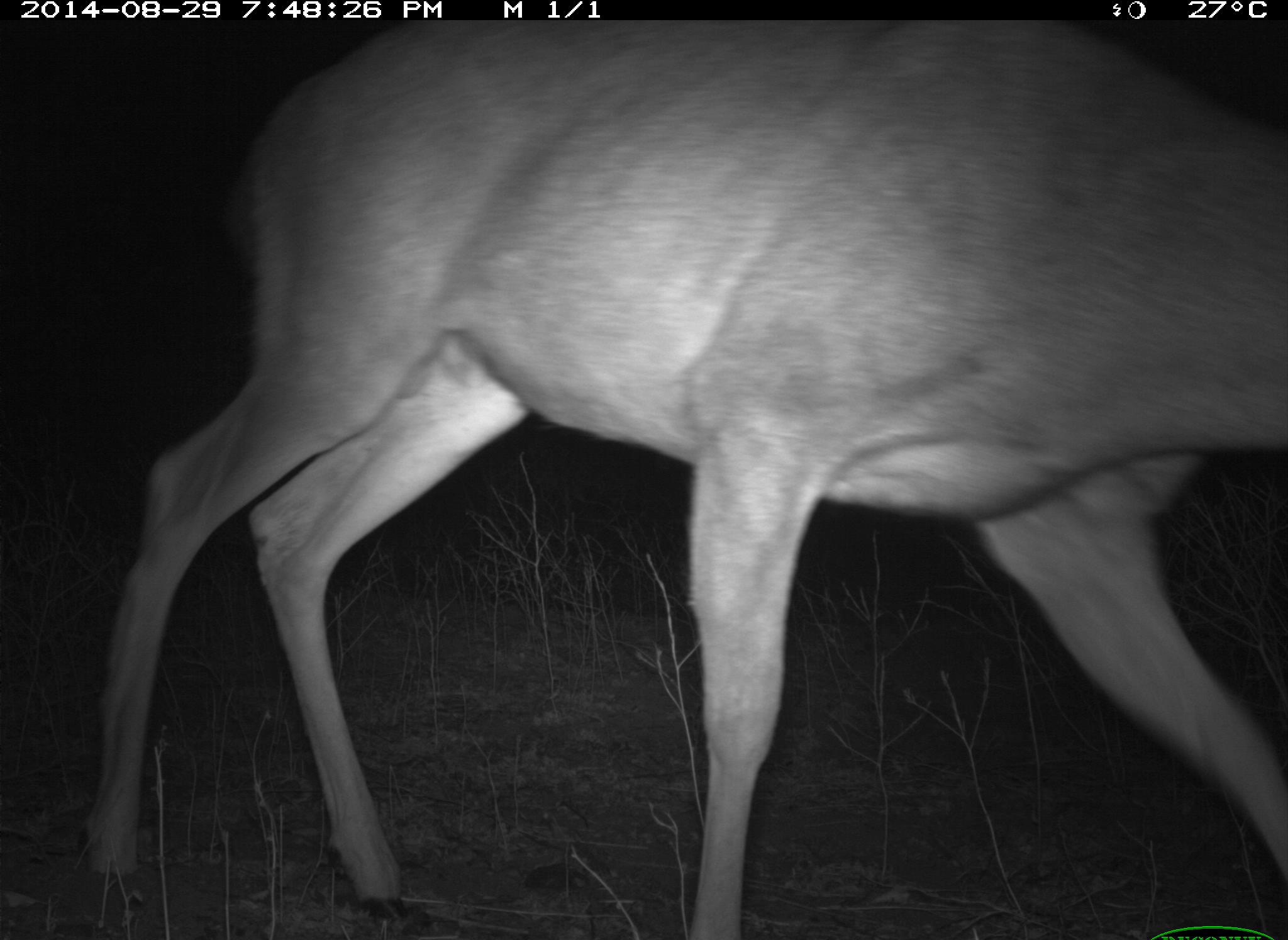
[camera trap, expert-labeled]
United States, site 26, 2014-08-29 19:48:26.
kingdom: Animalia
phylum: Chordata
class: Mammalia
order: Artiodactyla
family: Cervidae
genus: Odocoileus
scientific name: Odocoileus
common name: deer